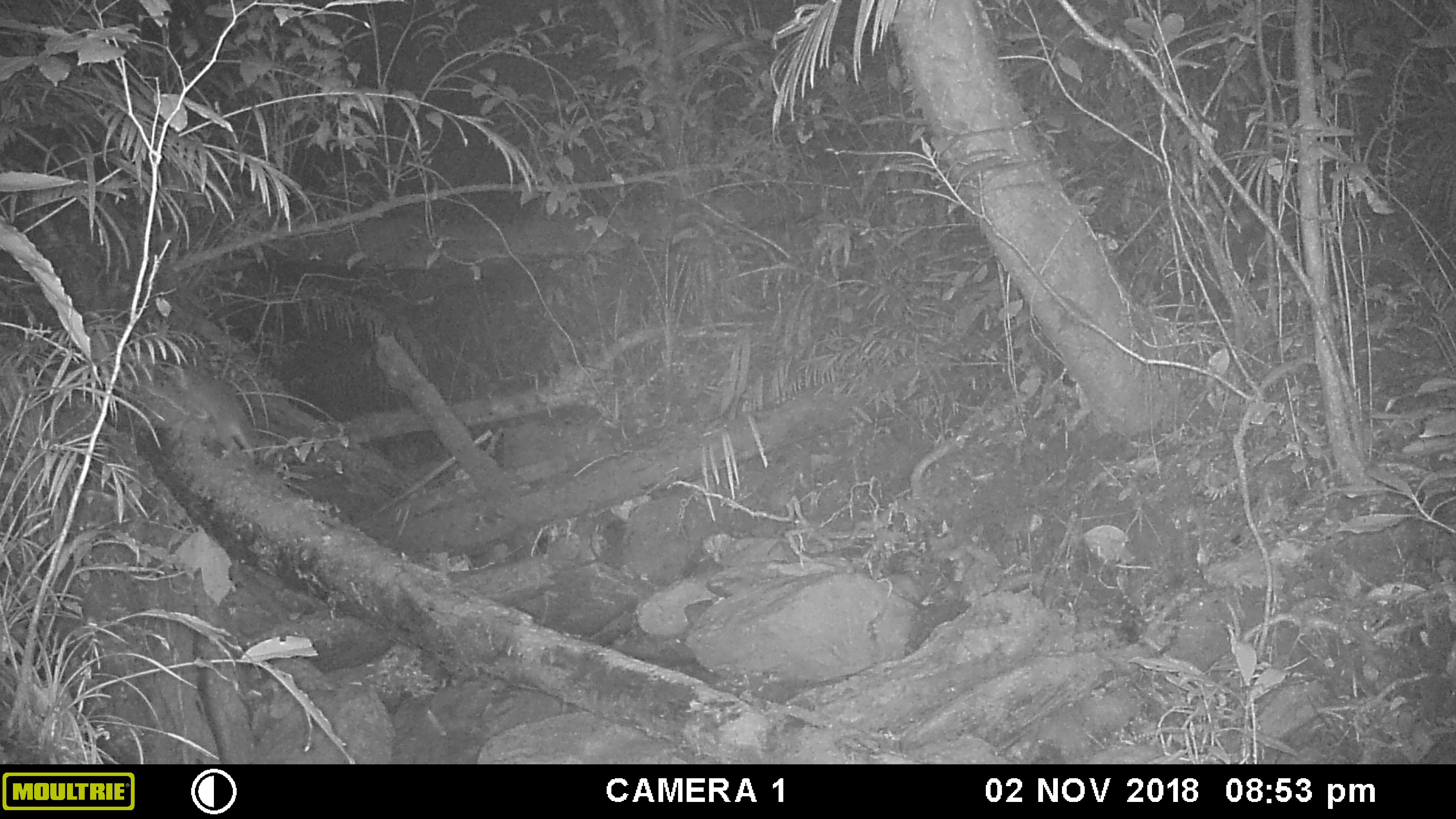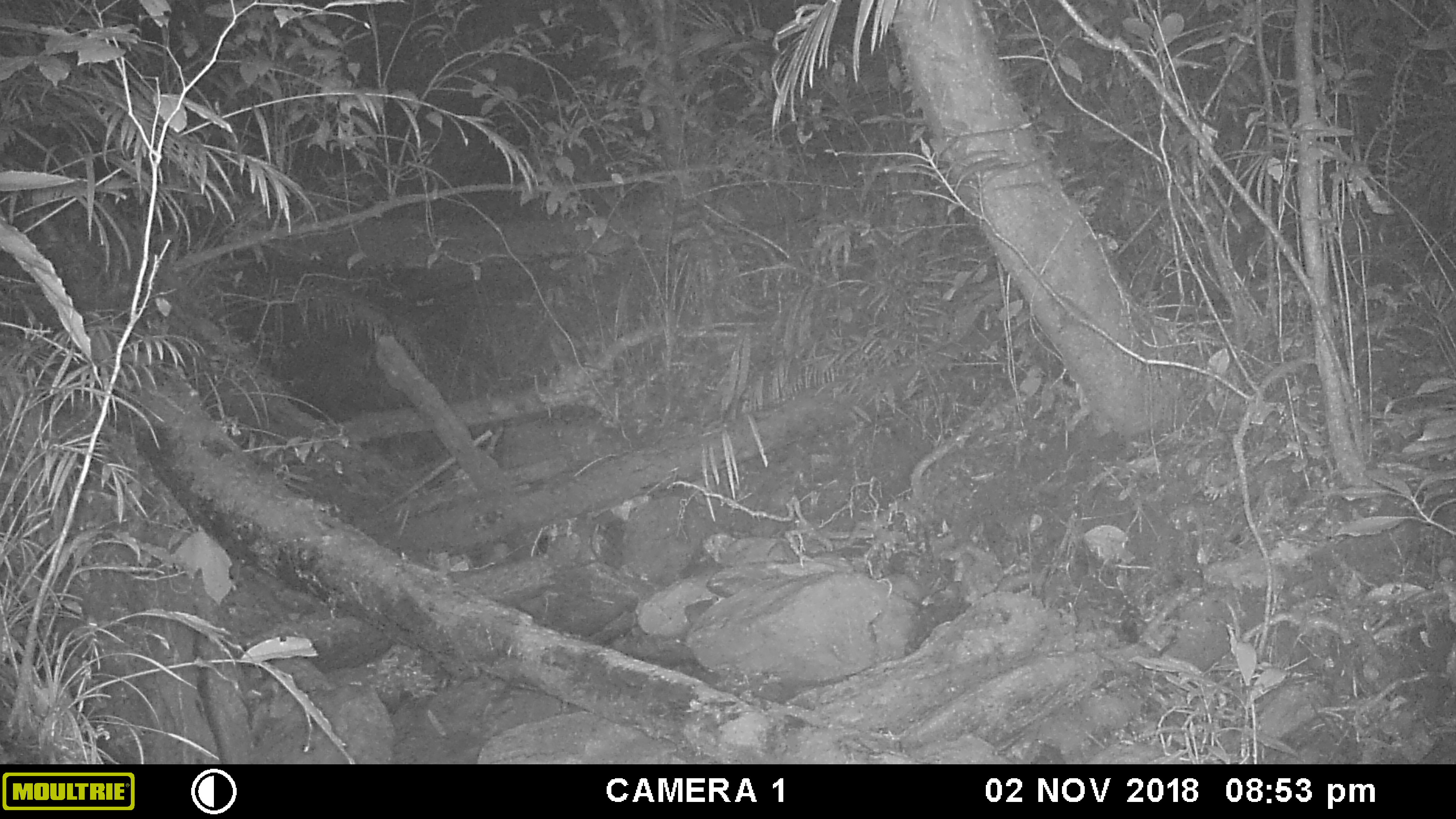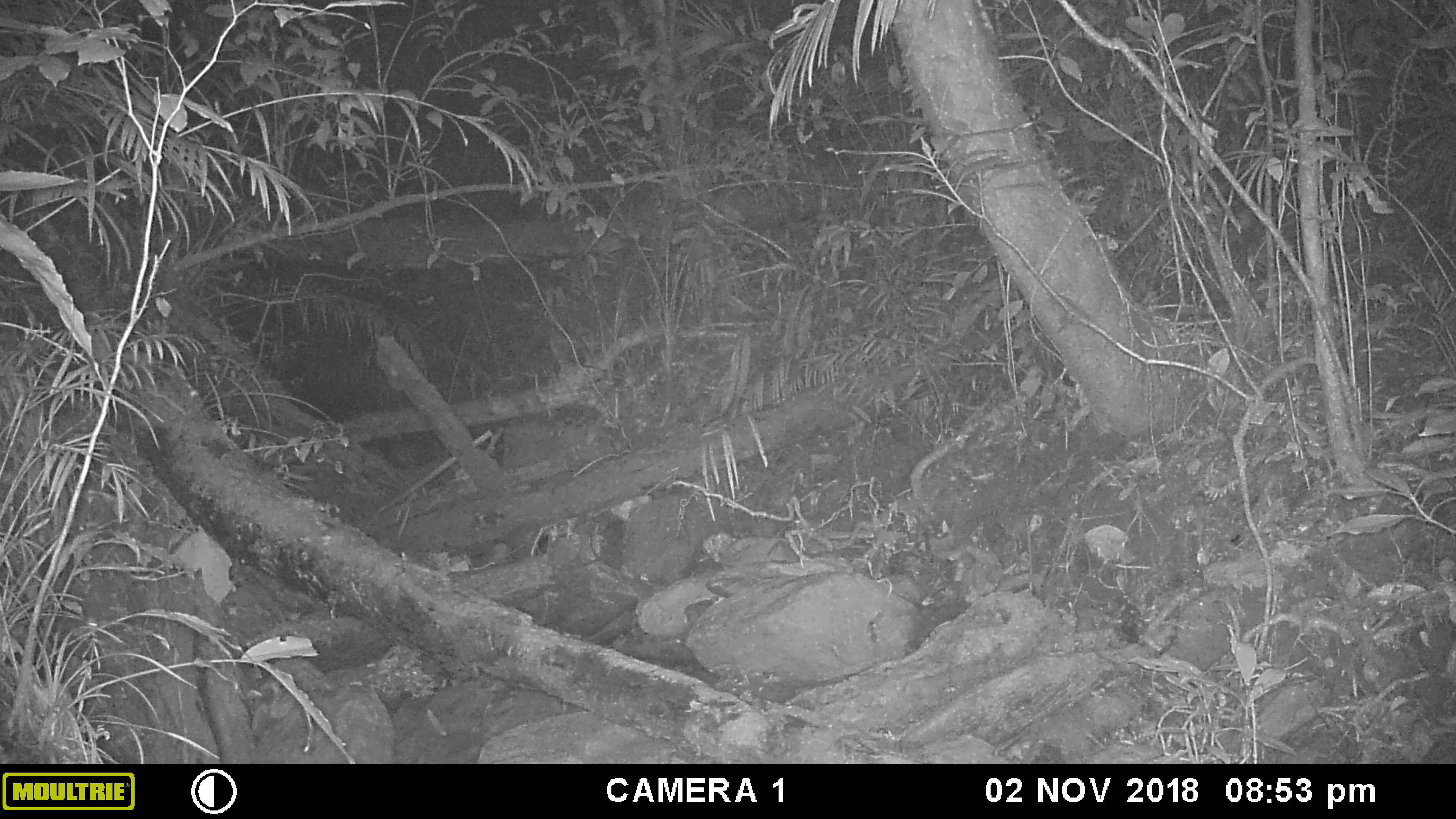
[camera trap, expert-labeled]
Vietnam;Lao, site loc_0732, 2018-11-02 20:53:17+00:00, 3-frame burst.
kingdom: Animalia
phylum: Chordata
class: Mammalia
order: Carnivora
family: Mustelidae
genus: Melogale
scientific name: Melogale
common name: ferret badger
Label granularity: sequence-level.